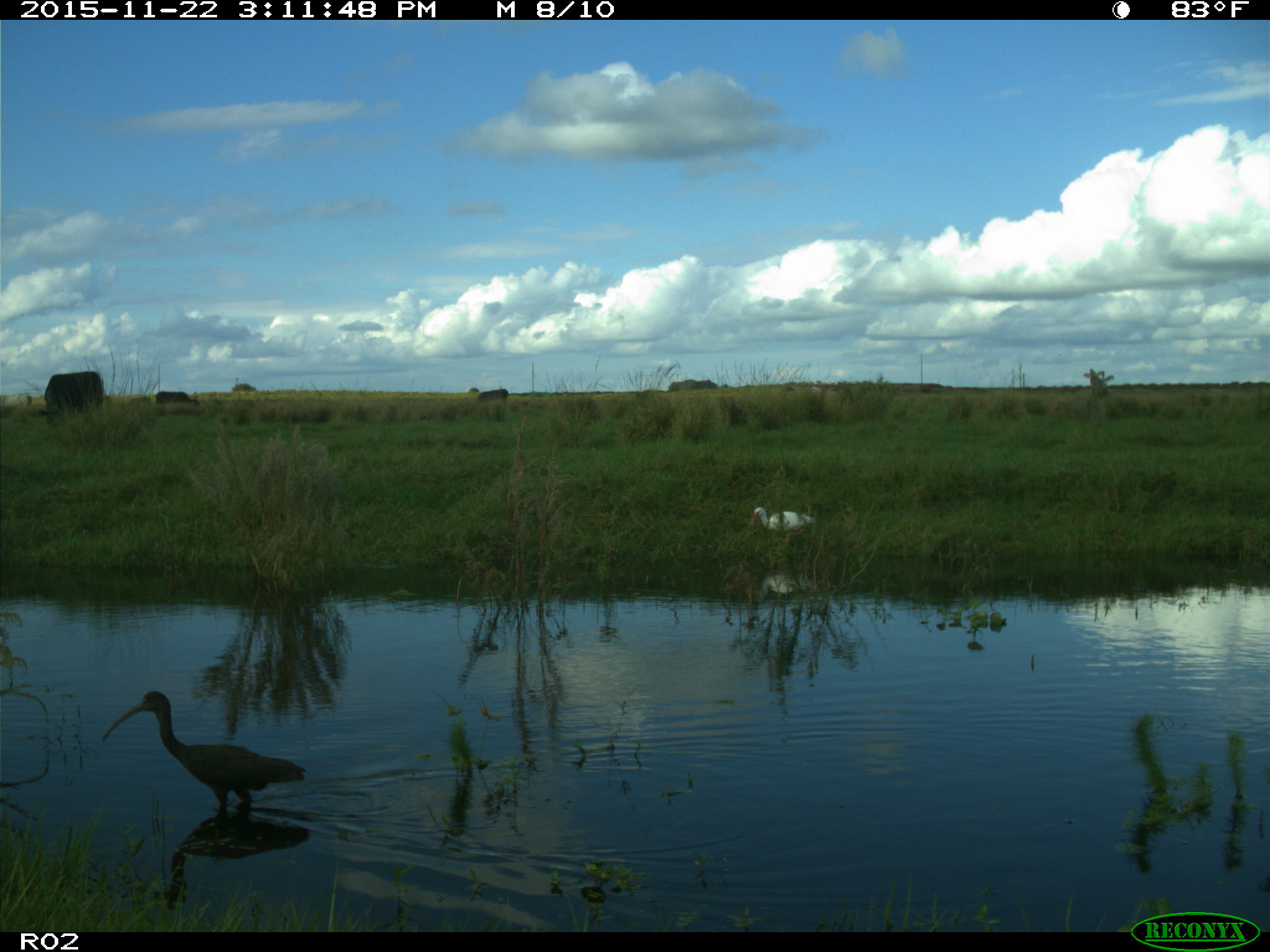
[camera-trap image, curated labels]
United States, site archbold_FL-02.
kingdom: Animalia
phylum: Chordata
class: Mammalia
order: Artiodactyla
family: Bovidae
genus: Bos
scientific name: Bos taurus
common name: domestic cow